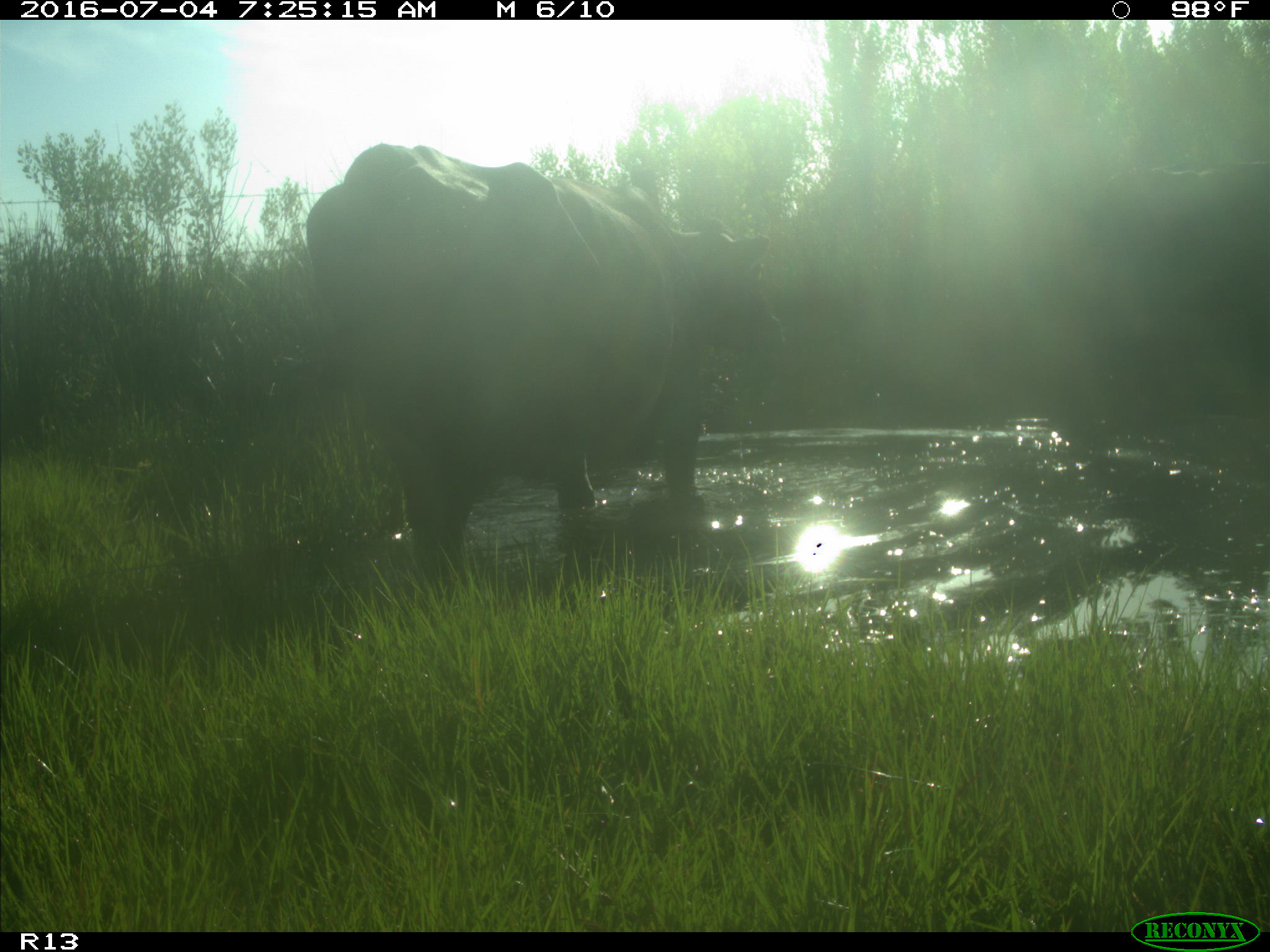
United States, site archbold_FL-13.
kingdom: Animalia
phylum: Chordata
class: Mammalia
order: Artiodactyla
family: Bovidae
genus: Bos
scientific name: Bos taurus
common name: domestic cow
Bos taurus (domestic cow).